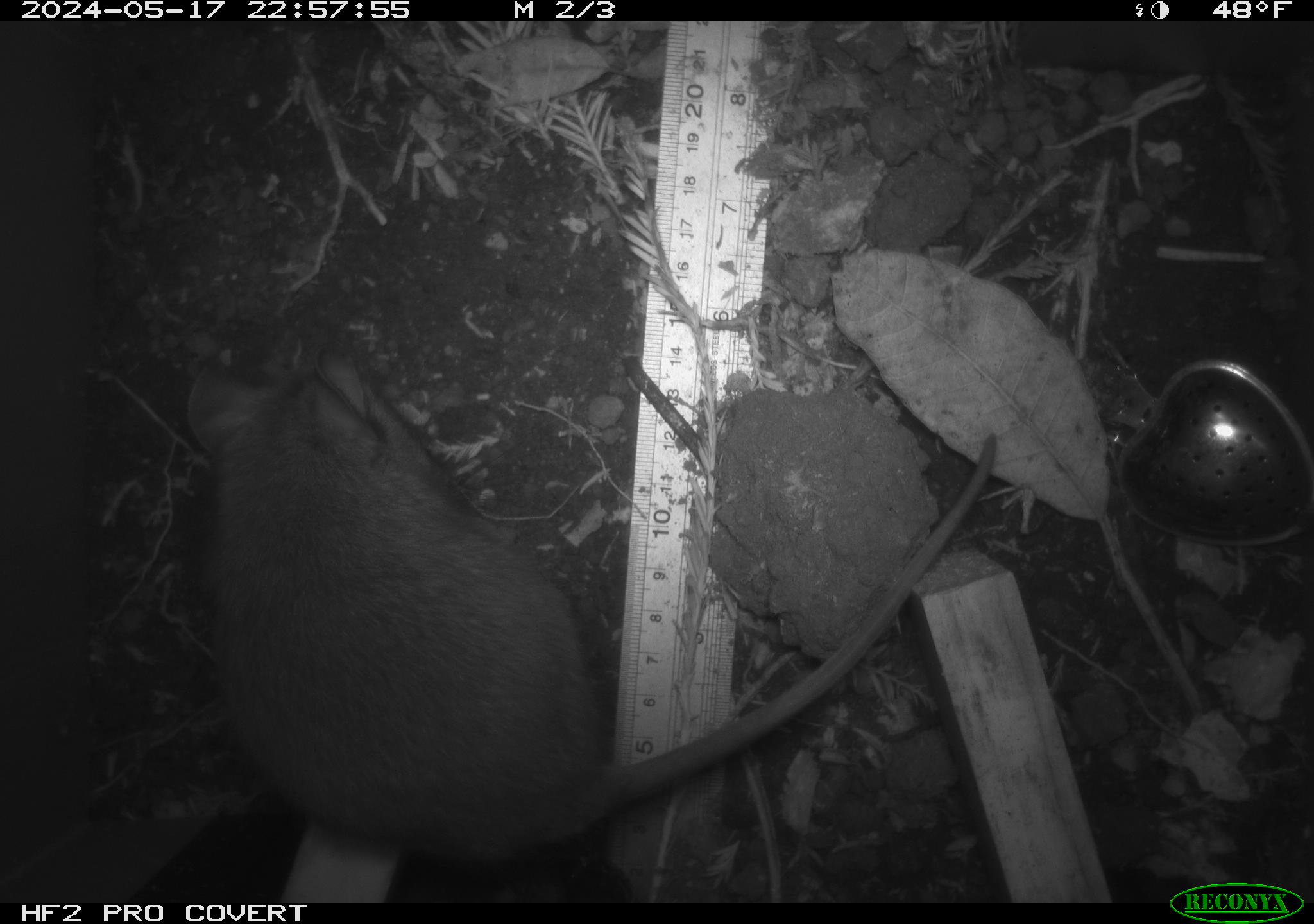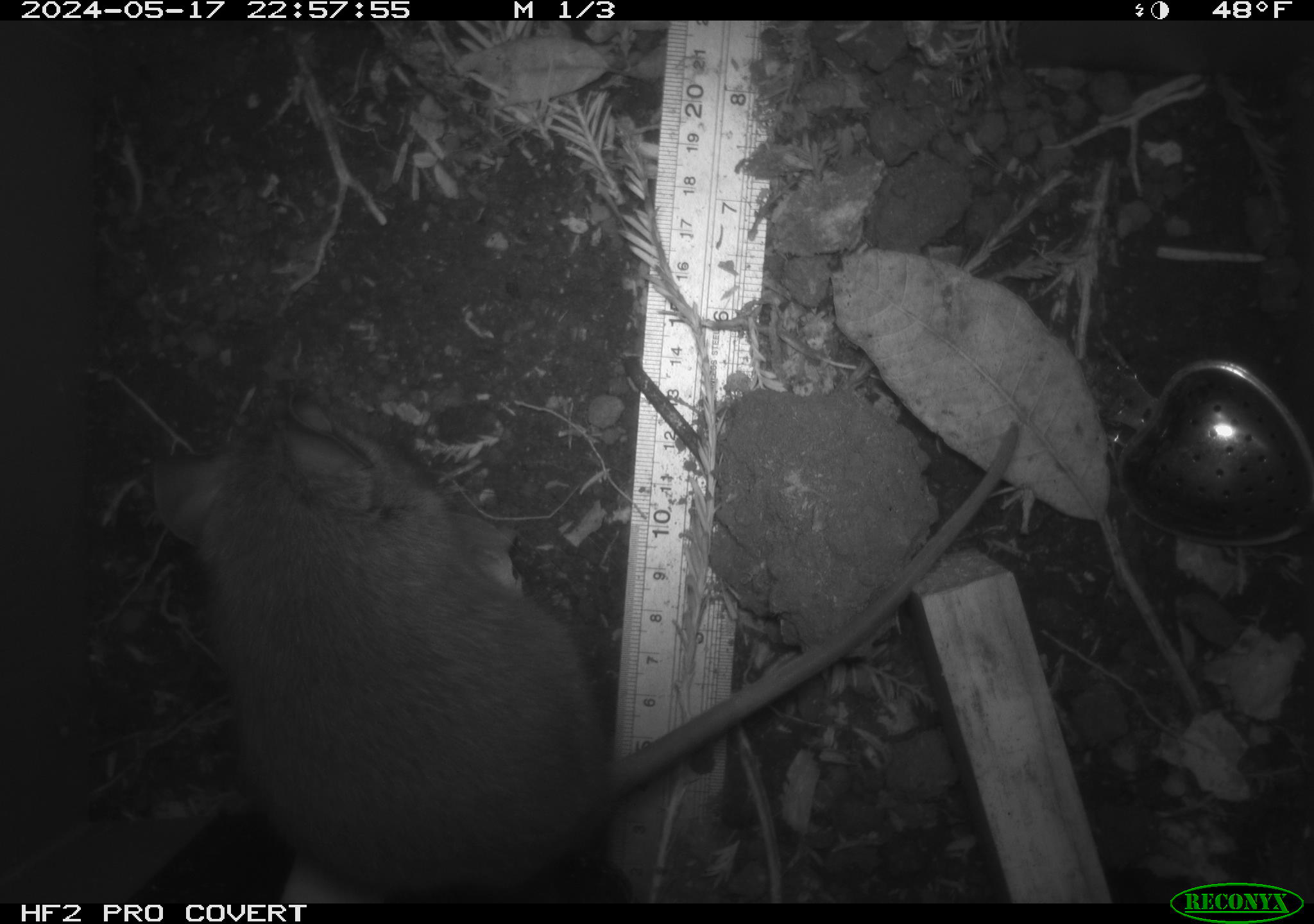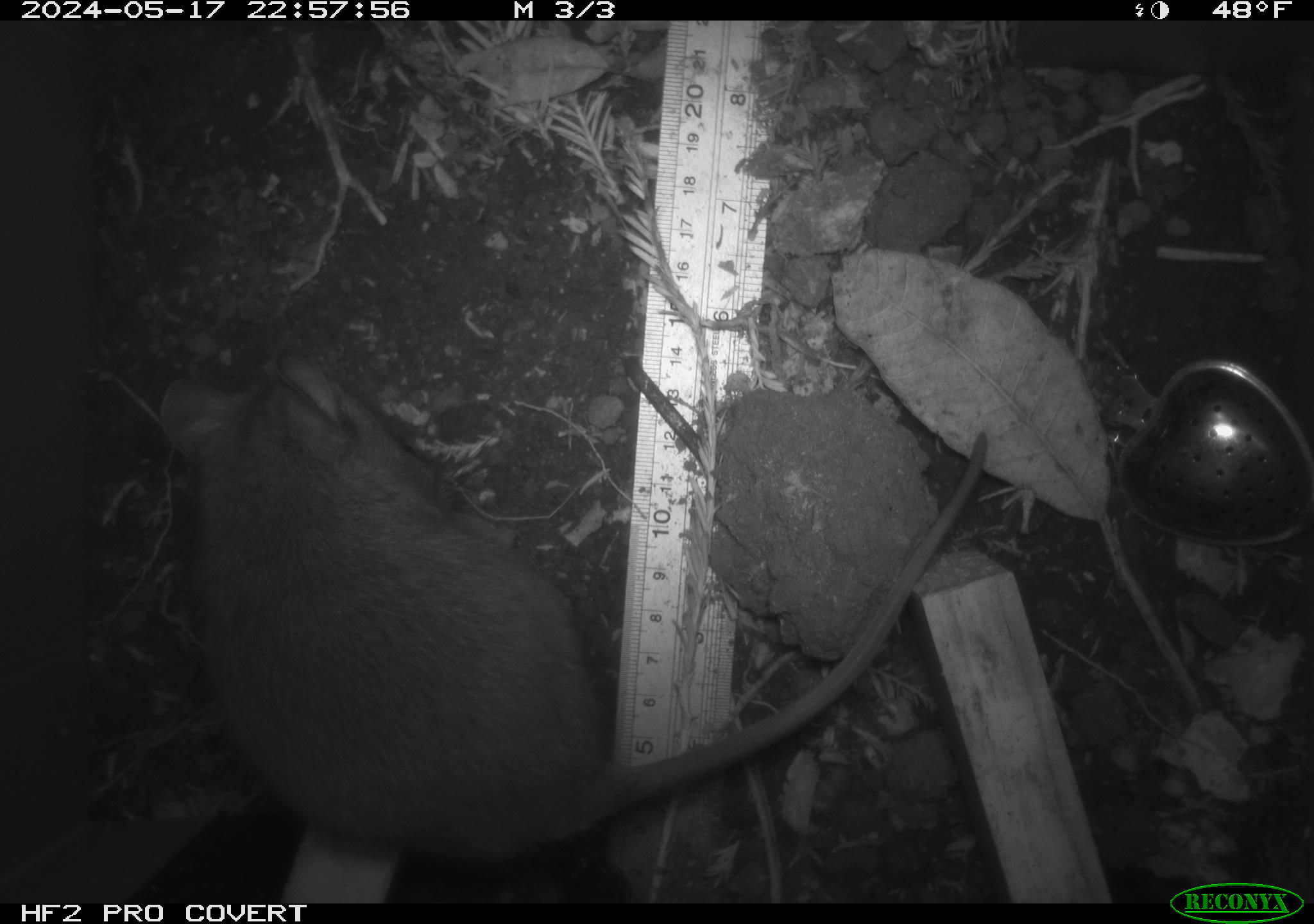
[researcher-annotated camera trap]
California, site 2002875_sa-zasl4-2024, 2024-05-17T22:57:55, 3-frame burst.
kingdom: Animalia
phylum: Chordata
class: Mammalia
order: Rodentia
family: Cricetidae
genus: Neotoma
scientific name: Neotoma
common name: pack rat or woodrat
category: neotoma species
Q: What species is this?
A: Neotoma species (pack rat or woodrat) (Neotoma).